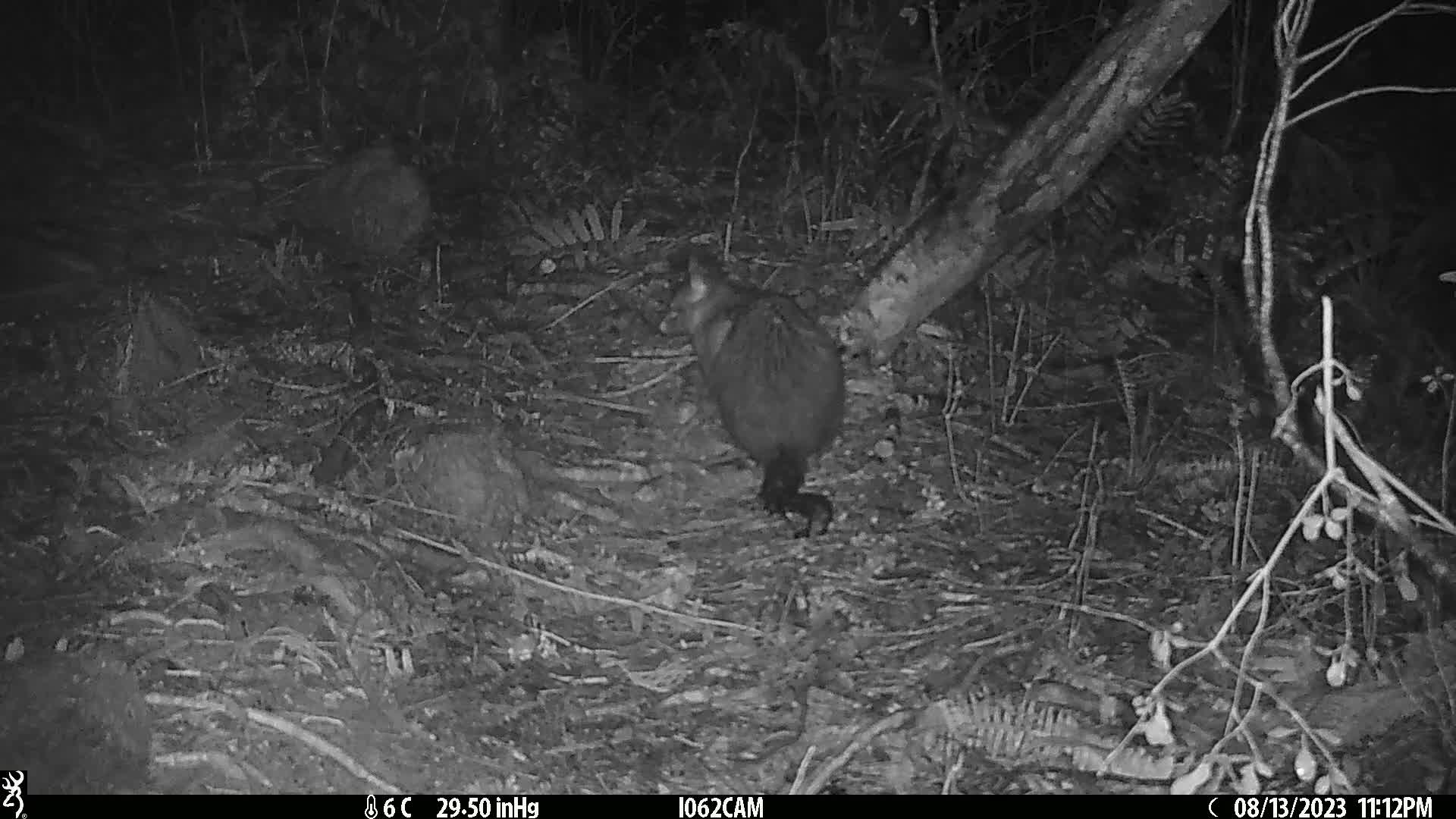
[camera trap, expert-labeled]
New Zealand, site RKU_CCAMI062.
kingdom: Animalia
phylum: Chordata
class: Mammalia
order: Diprotodontia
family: Phalangeridae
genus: Trichosurus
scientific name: Trichosurus vulpecula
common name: common brushtail possum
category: possum